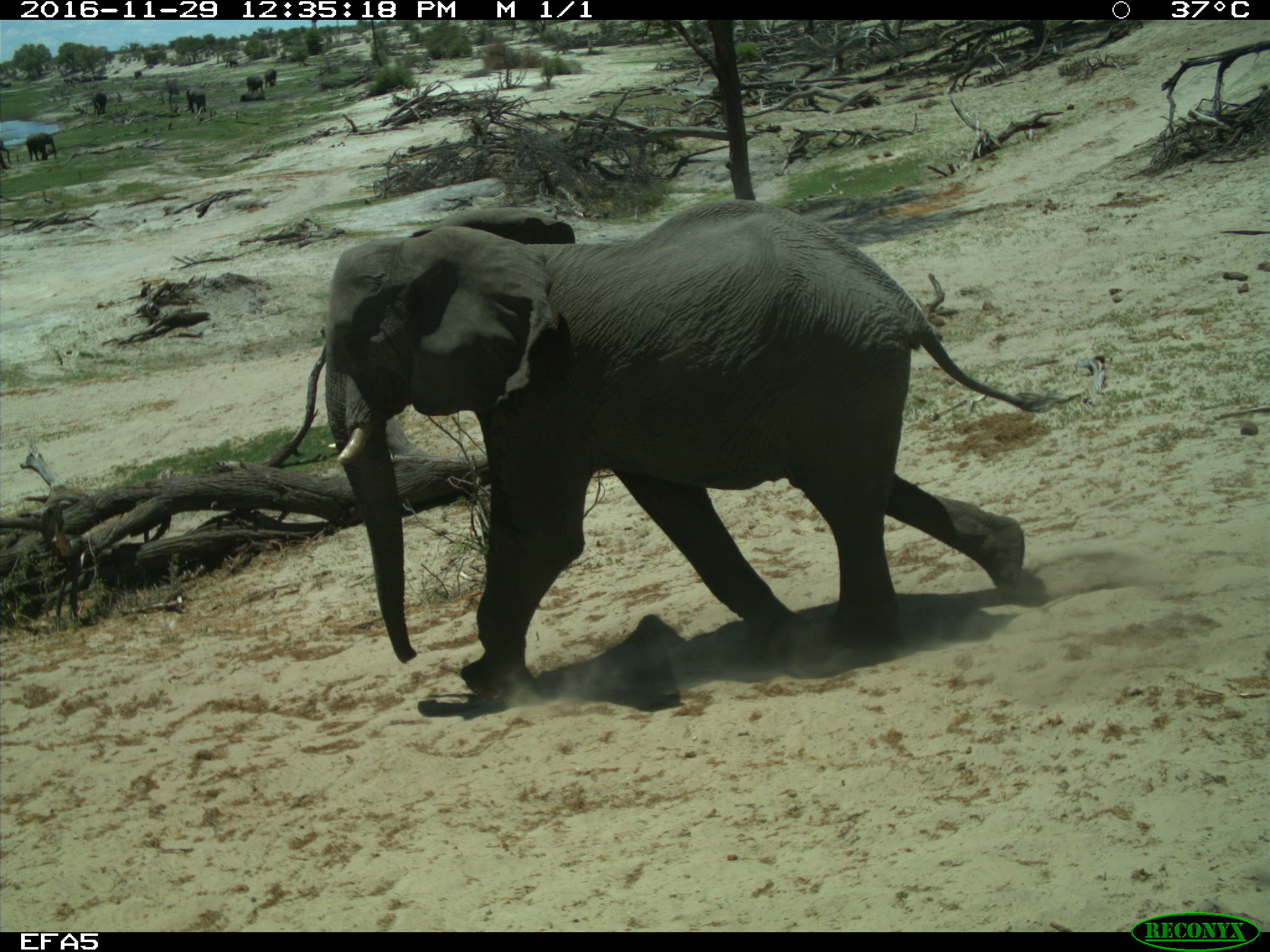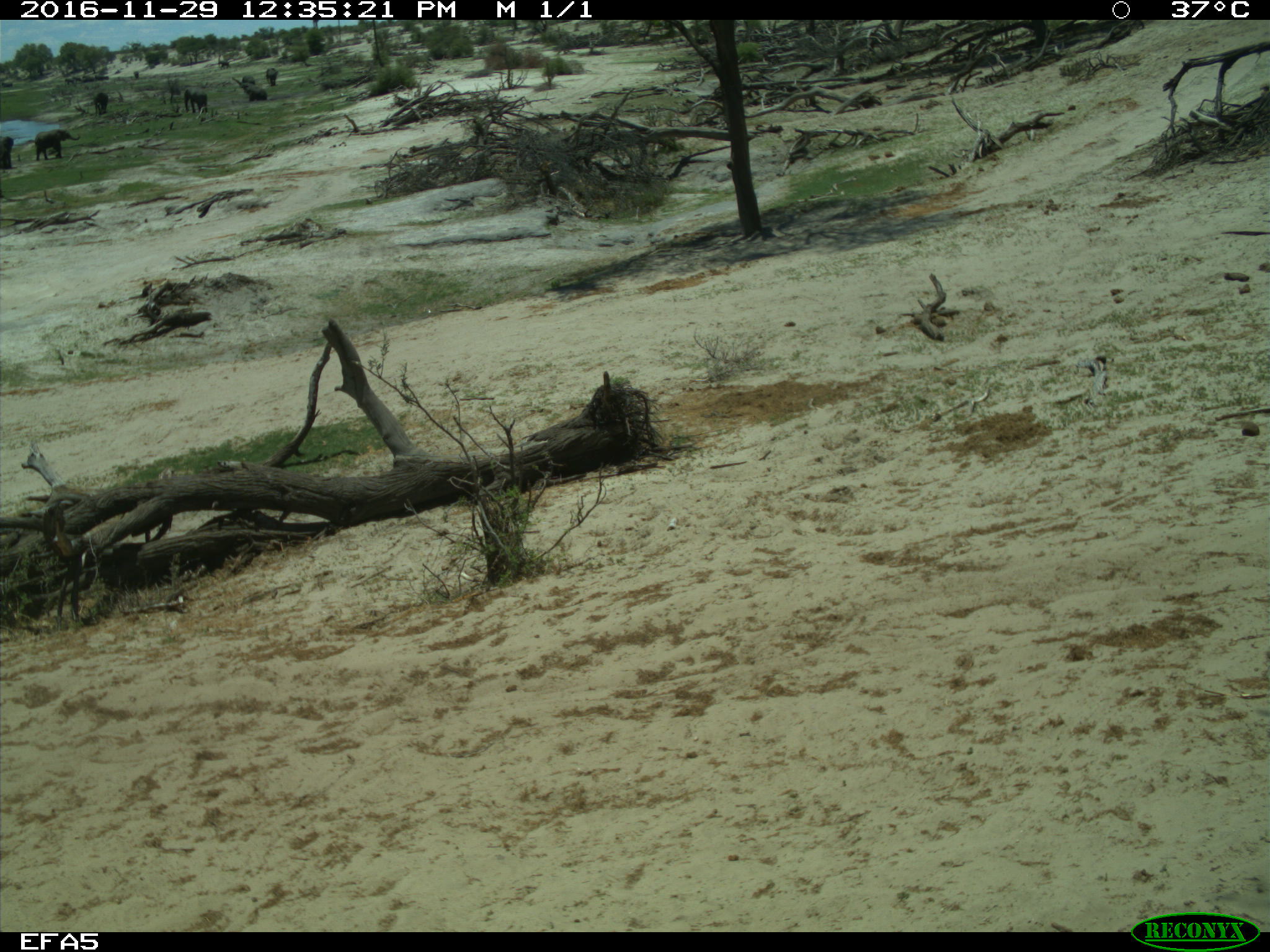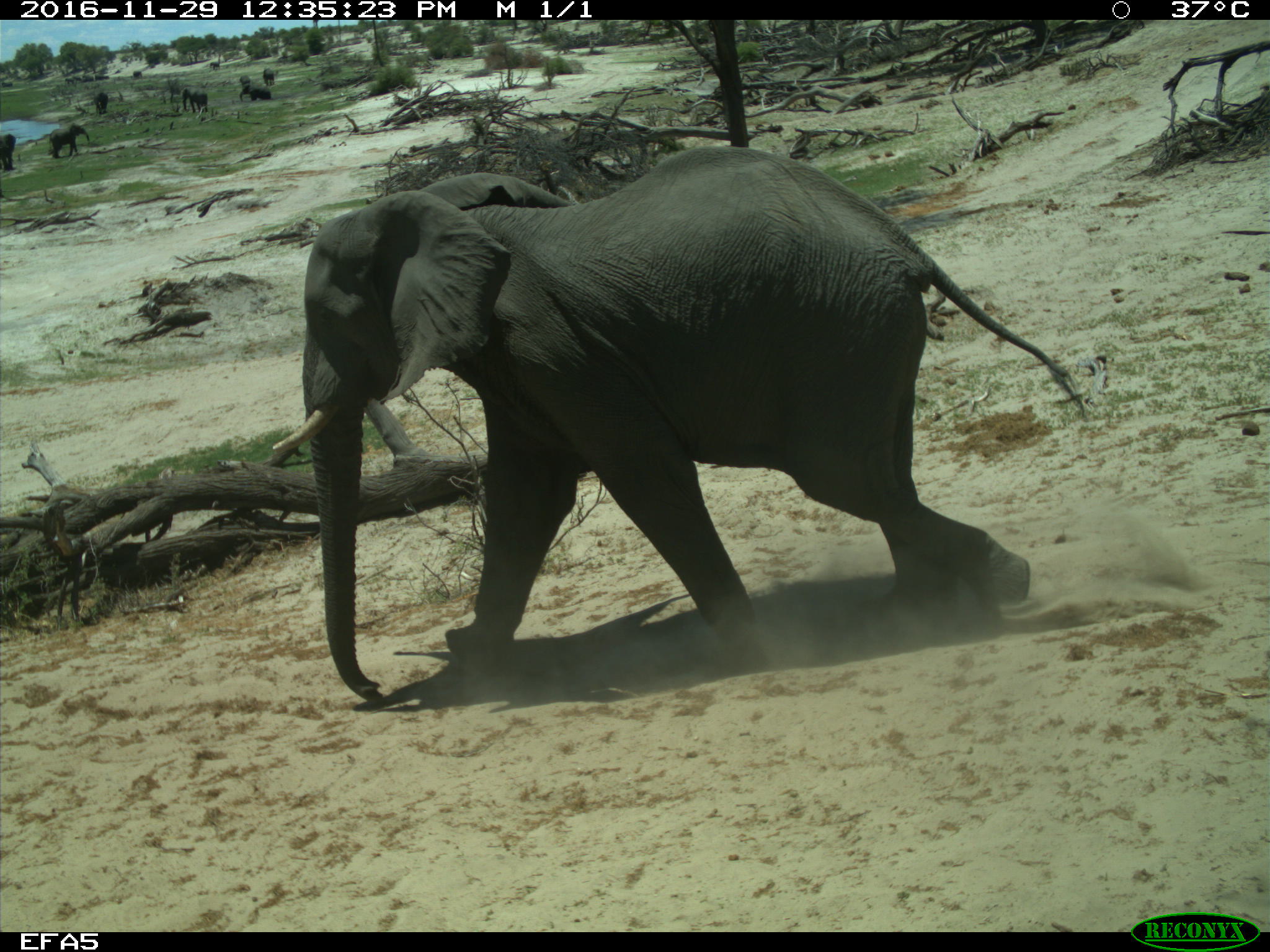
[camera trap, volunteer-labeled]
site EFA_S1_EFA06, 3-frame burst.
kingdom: Animalia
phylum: Chordata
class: Mammalia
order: Proboscidea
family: Elephantidae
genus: Loxodonta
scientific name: Loxodonta africana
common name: african bush elephant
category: elephant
Elephant (african bush elephant) (Loxodonta africana), count 11-50. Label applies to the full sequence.